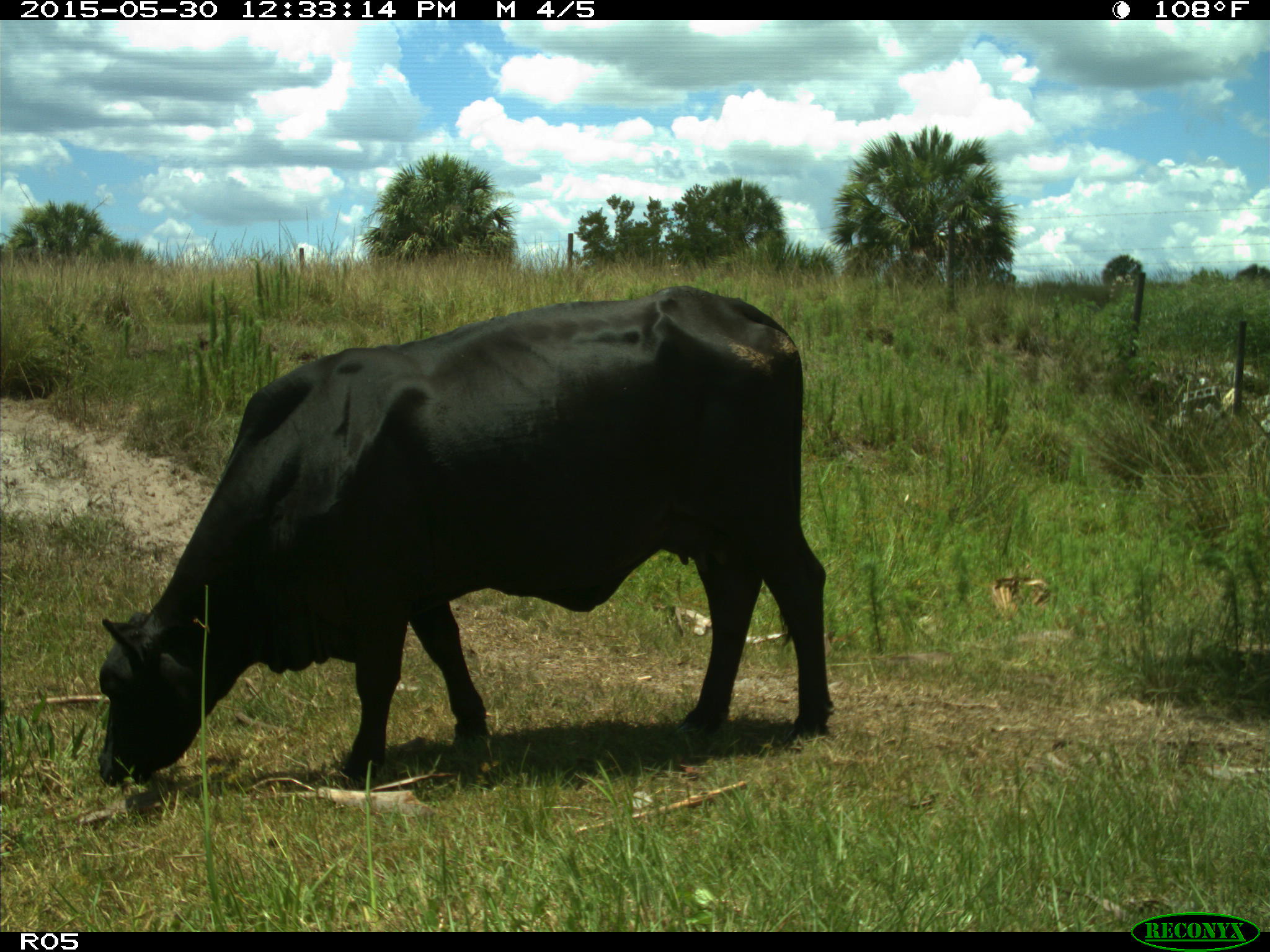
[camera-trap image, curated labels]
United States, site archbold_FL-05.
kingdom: Animalia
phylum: Chordata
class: Mammalia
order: Artiodactyla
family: Bovidae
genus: Bos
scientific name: Bos taurus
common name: domestic cow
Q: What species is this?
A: Bos taurus (domestic cow).